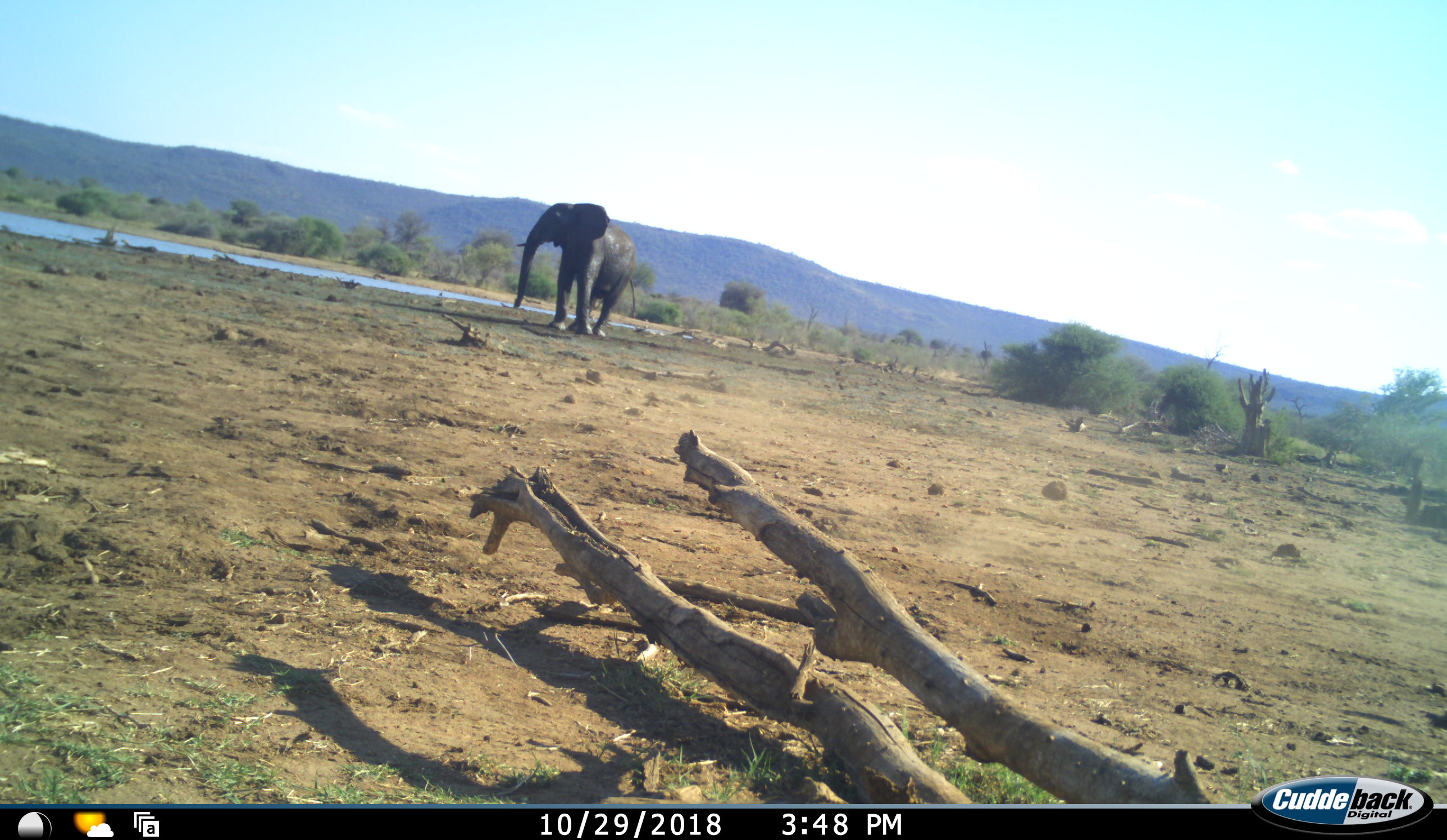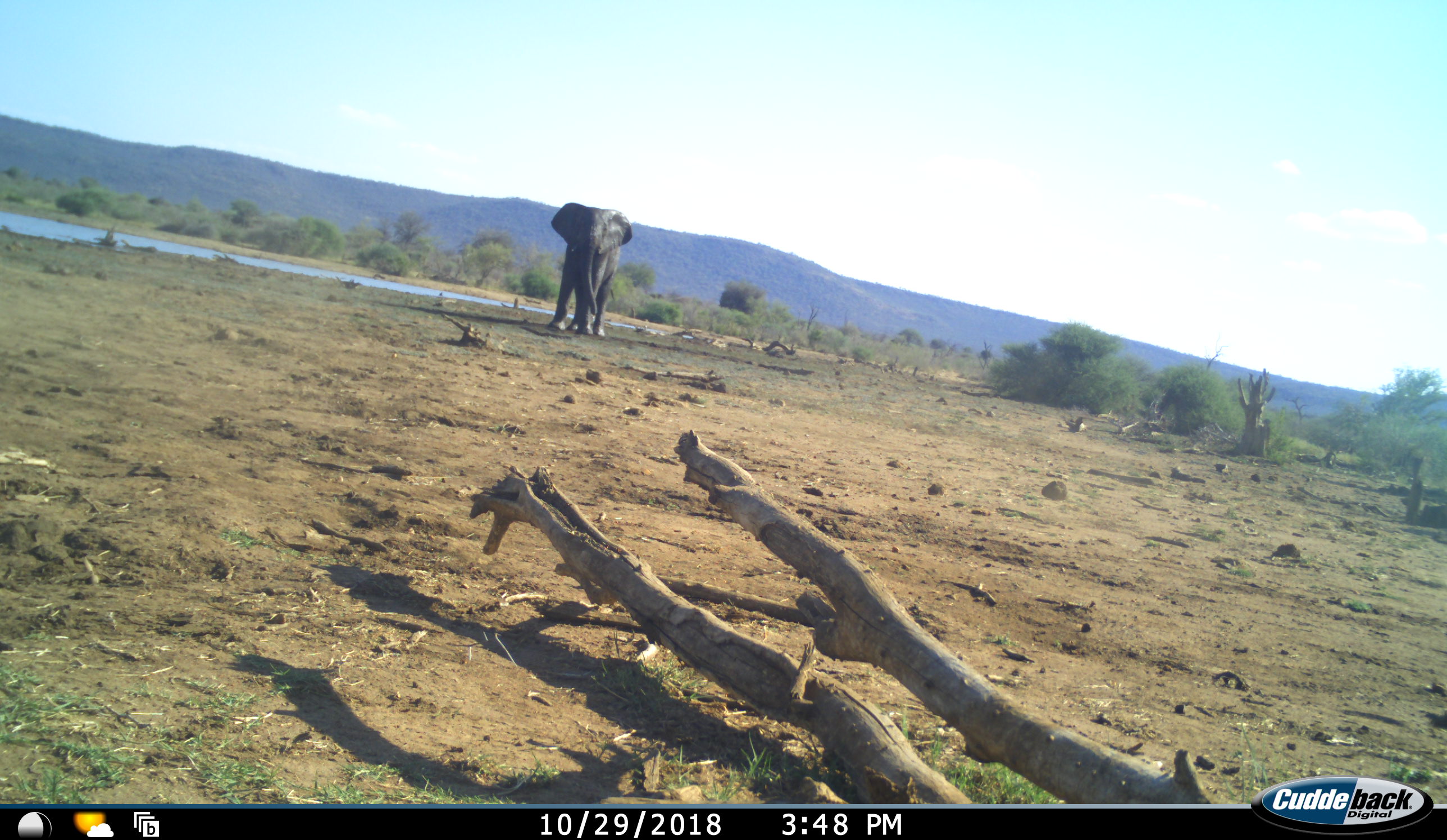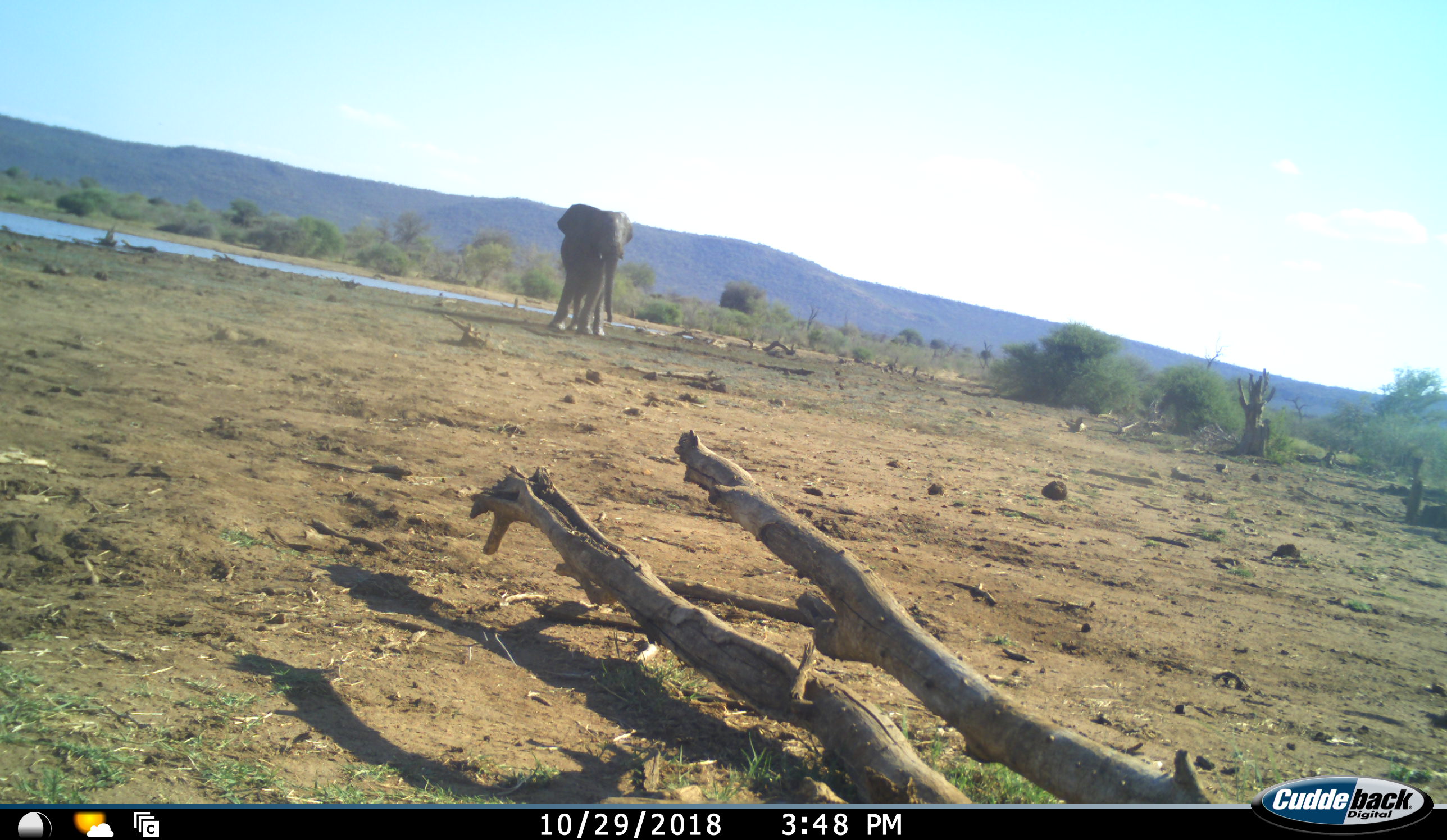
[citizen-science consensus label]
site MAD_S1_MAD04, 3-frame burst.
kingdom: Animalia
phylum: Chordata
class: Mammalia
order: Proboscidea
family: Elephantidae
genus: Loxodonta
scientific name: Loxodonta africana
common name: african bush elephant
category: elephant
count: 1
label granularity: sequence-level